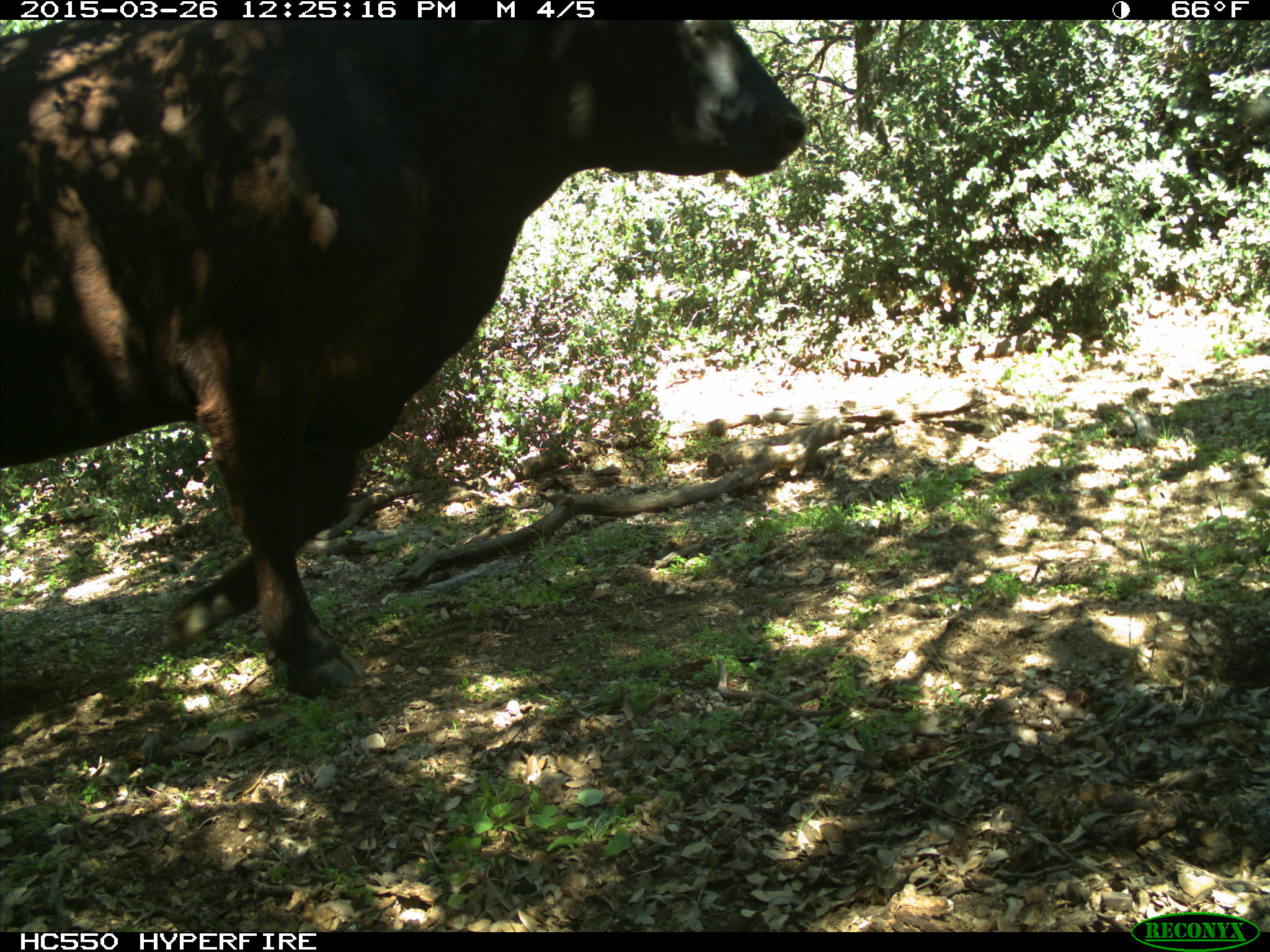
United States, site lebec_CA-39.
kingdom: Animalia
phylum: Chordata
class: Mammalia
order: Artiodactyla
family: Bovidae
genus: Bos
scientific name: Bos taurus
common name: domestic cow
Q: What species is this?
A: Bos taurus (domestic cow).